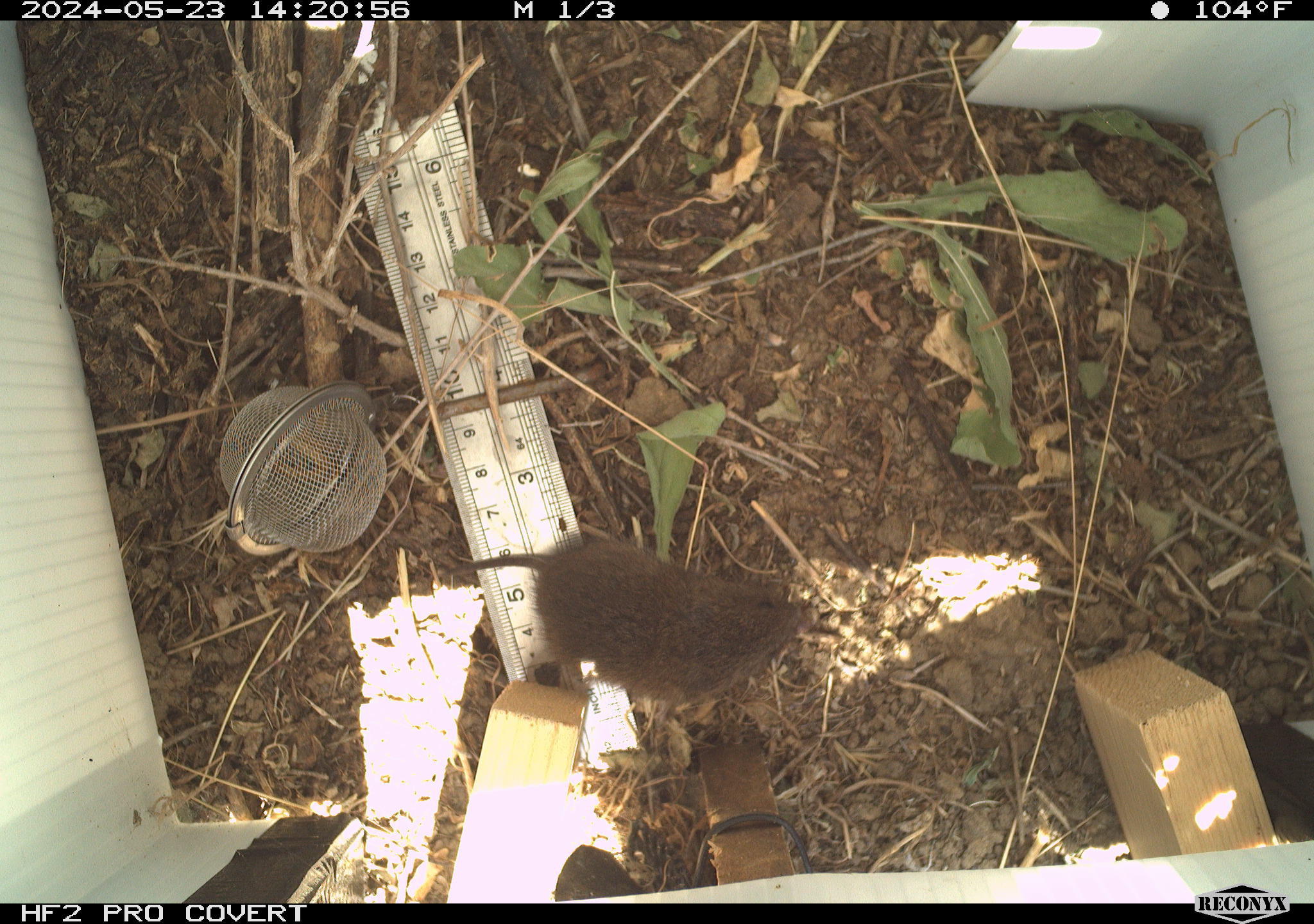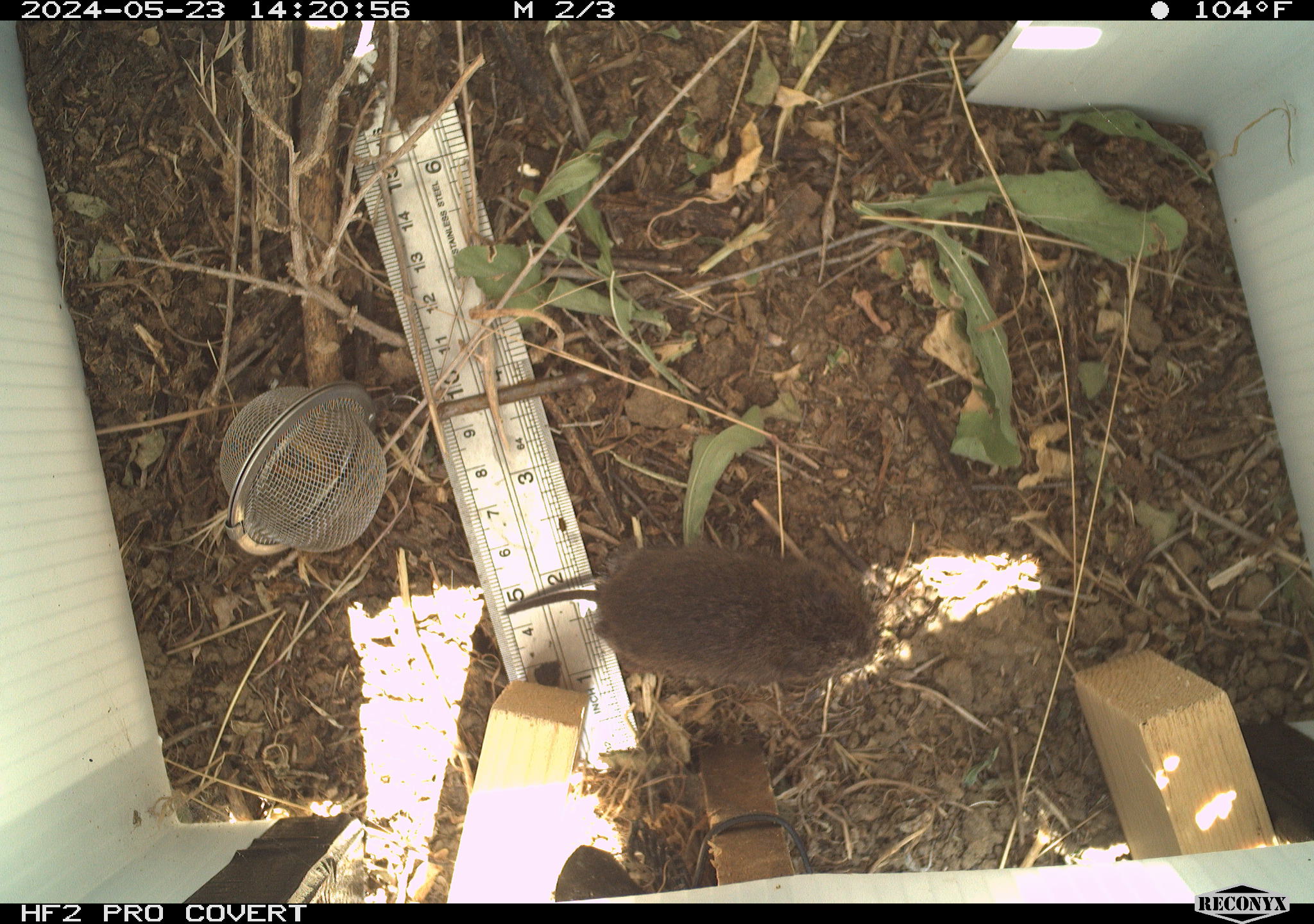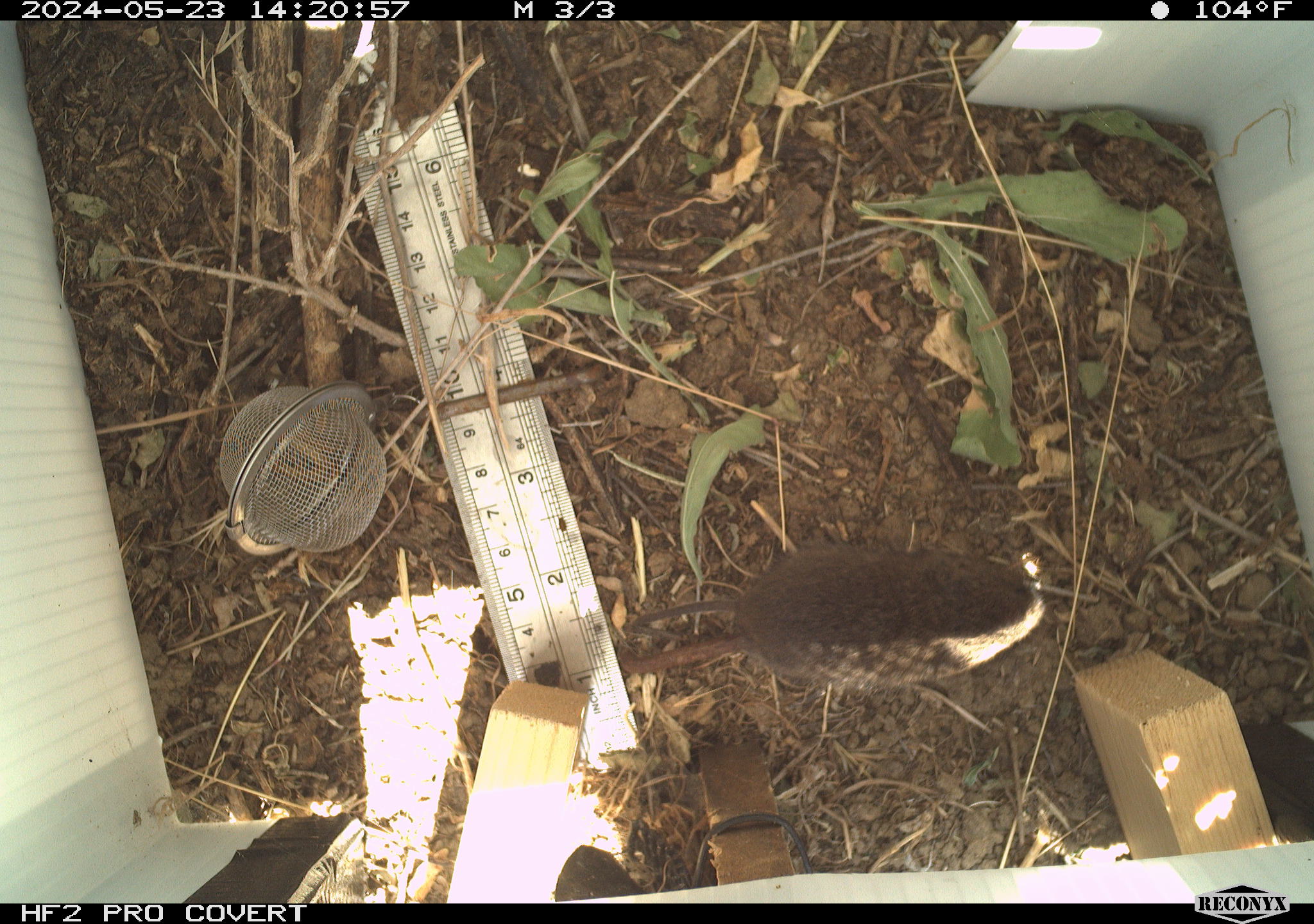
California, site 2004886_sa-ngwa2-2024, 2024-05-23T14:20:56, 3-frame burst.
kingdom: Animalia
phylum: Chordata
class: Mammalia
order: Rodentia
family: Cricetidae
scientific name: Arvicolinae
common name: voles, lemmings, and muskrats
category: arvicolinae subfamily